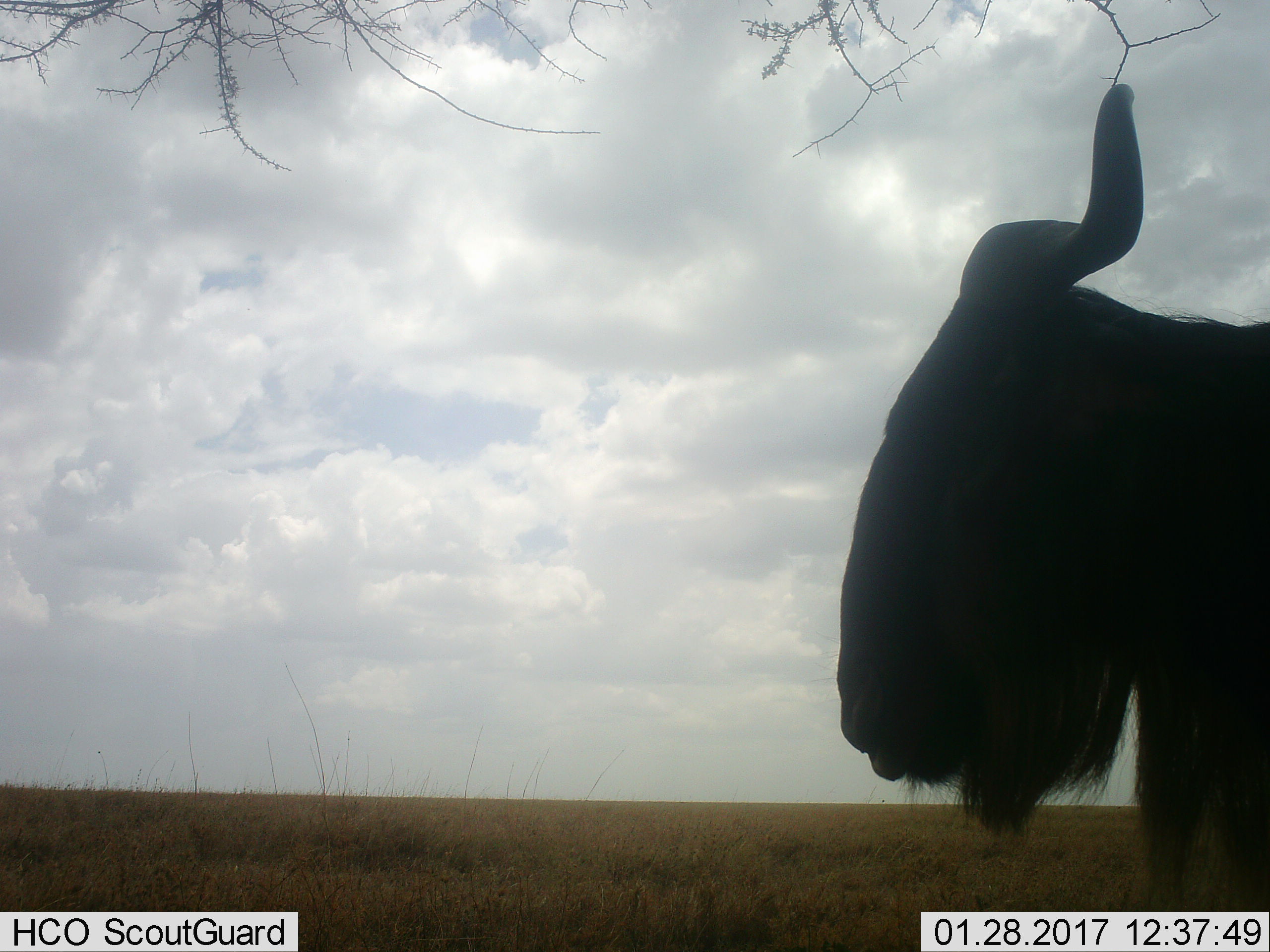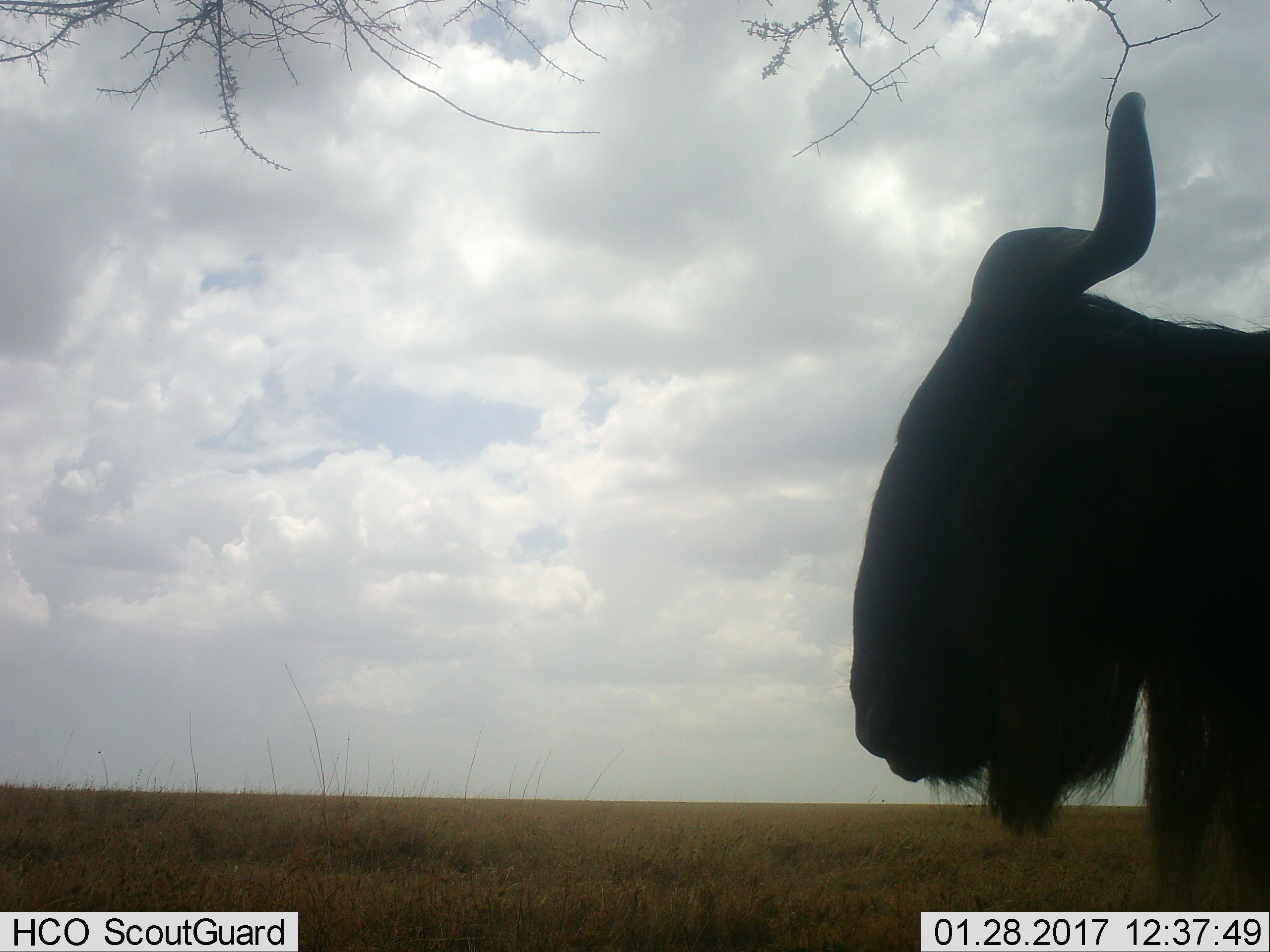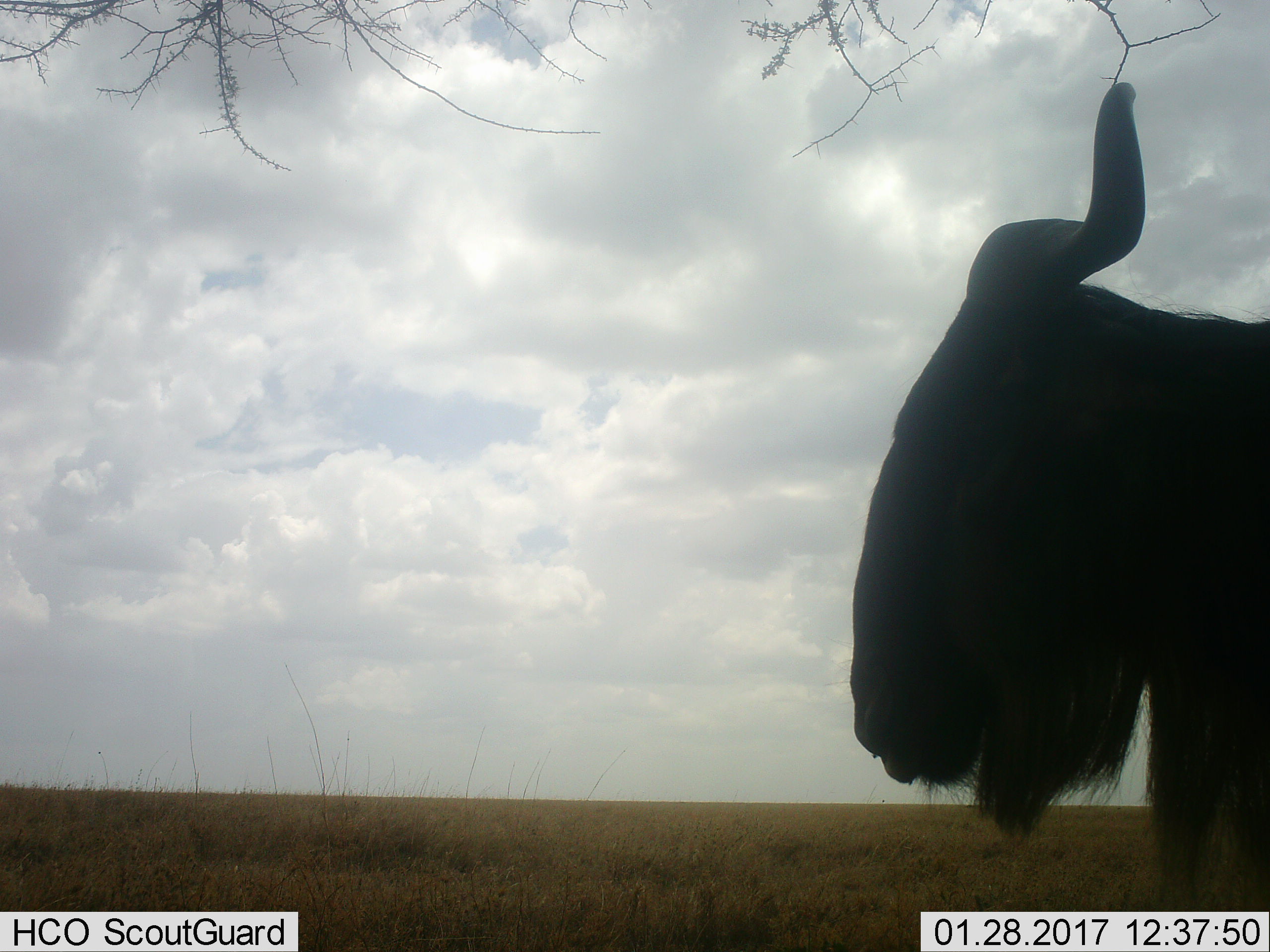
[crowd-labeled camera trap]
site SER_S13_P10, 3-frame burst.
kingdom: Animalia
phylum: Chordata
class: Mammalia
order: Artiodactyla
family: Bovidae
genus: Connochaetes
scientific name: Connochaetes taurinus taurinus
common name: blue wildebeest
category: wildebeestblue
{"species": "wildebeestblue (blue wildebeest) (Connochaetes taurinus taurinus)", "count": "1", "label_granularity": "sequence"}